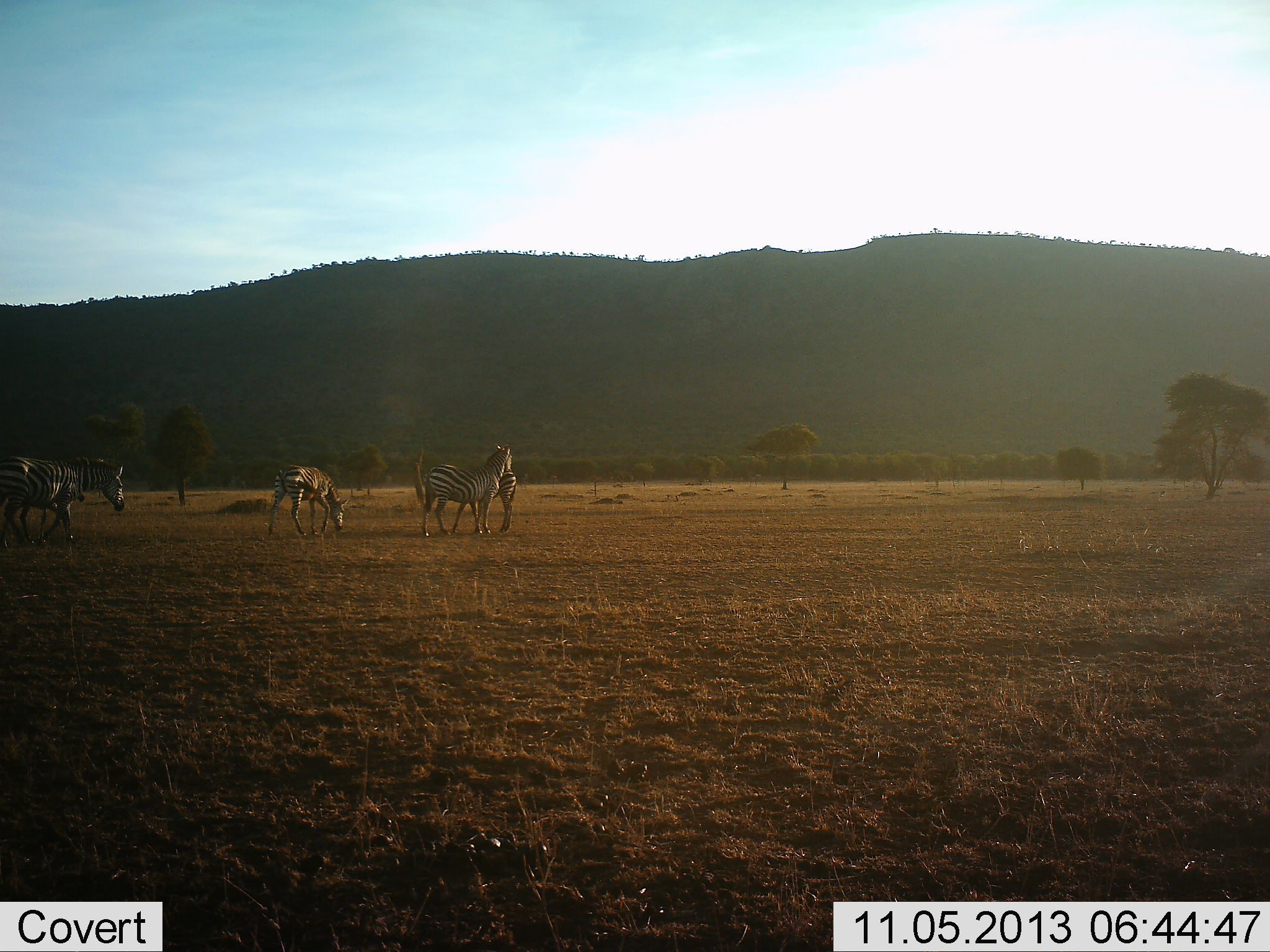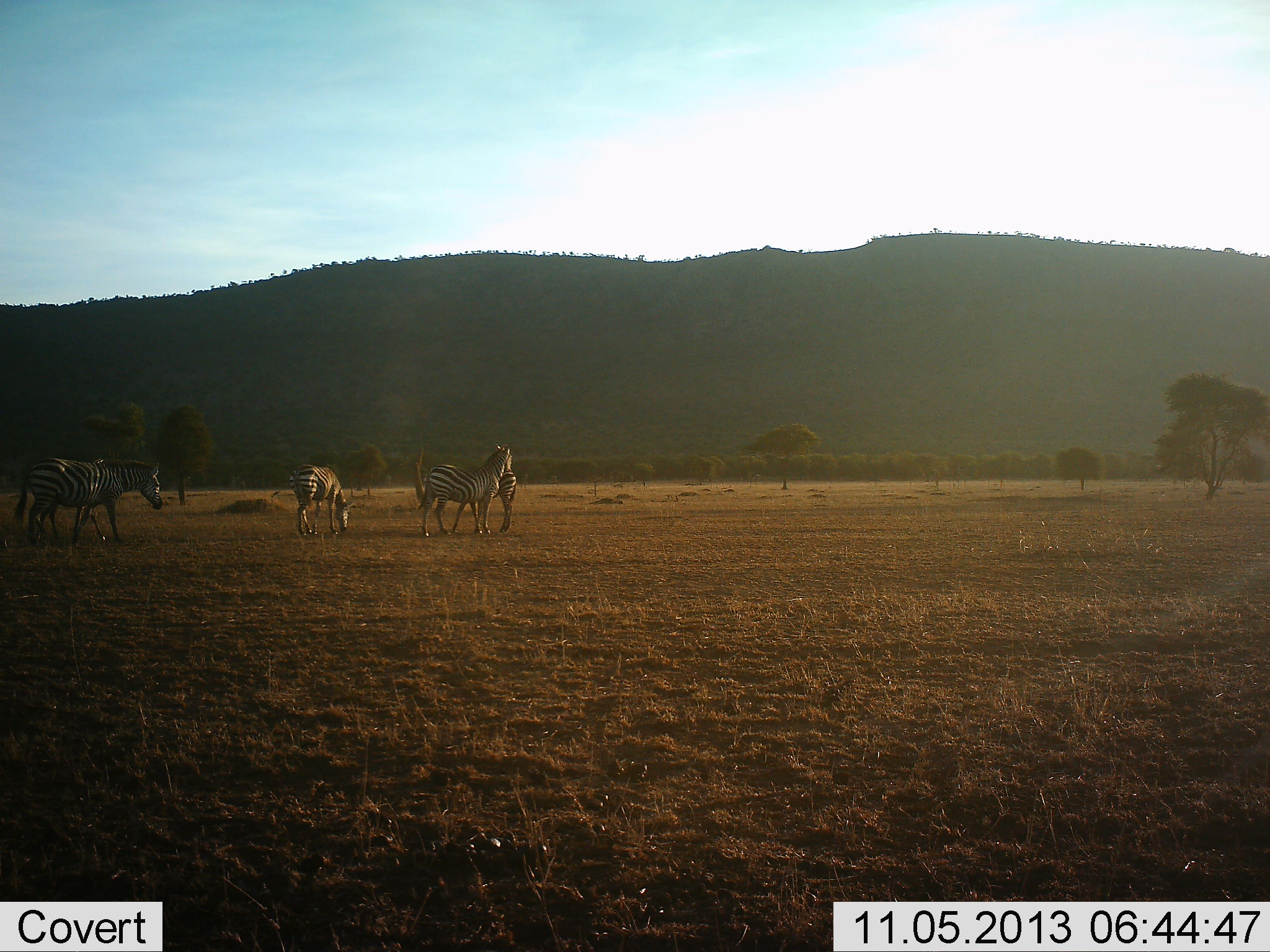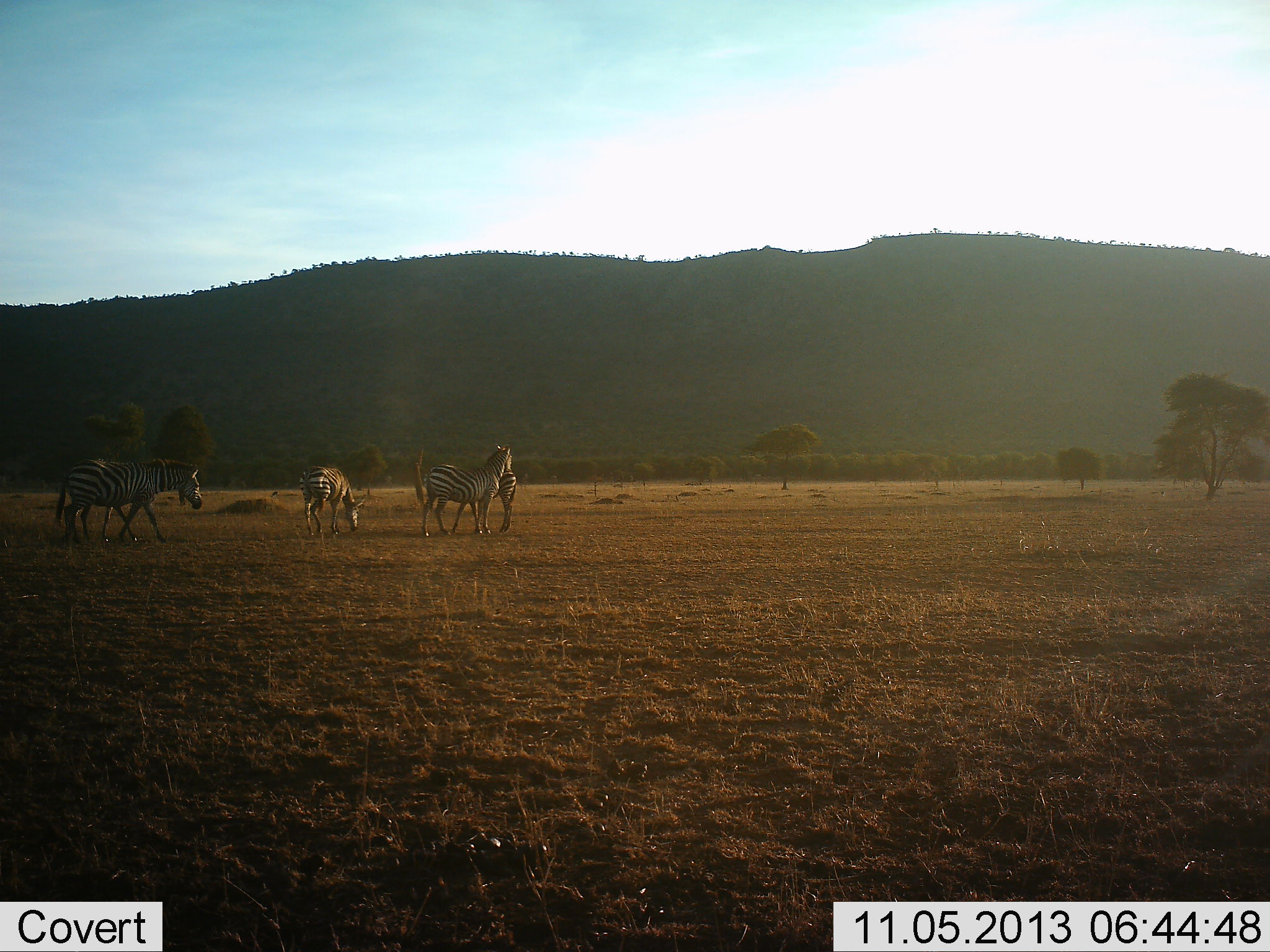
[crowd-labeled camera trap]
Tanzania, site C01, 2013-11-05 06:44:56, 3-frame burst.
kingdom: Animalia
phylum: Chordata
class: Mammalia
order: Perissodactyla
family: Equidae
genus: Equus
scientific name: Equus quagga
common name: plains zebra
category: zebra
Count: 5.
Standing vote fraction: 80%.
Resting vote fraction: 12%.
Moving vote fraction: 68%.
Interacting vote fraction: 17%.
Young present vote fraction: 26%.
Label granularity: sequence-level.